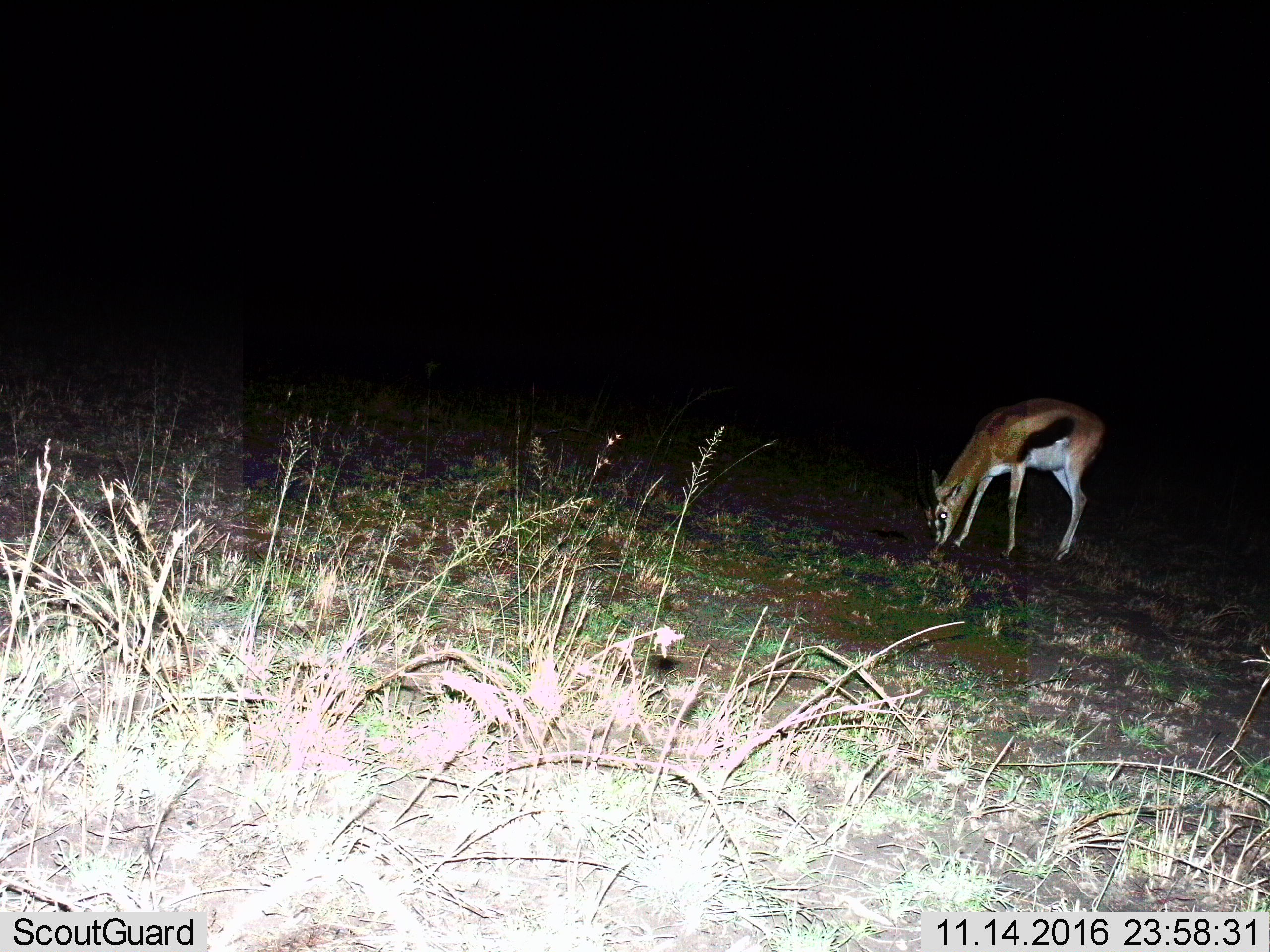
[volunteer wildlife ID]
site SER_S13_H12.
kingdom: Animalia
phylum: Chordata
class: Mammalia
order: Artiodactyla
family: Bovidae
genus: Eudorcas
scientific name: Eudorcas thomsonii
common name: thomson's gazelle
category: gazellethomsons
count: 1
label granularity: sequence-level